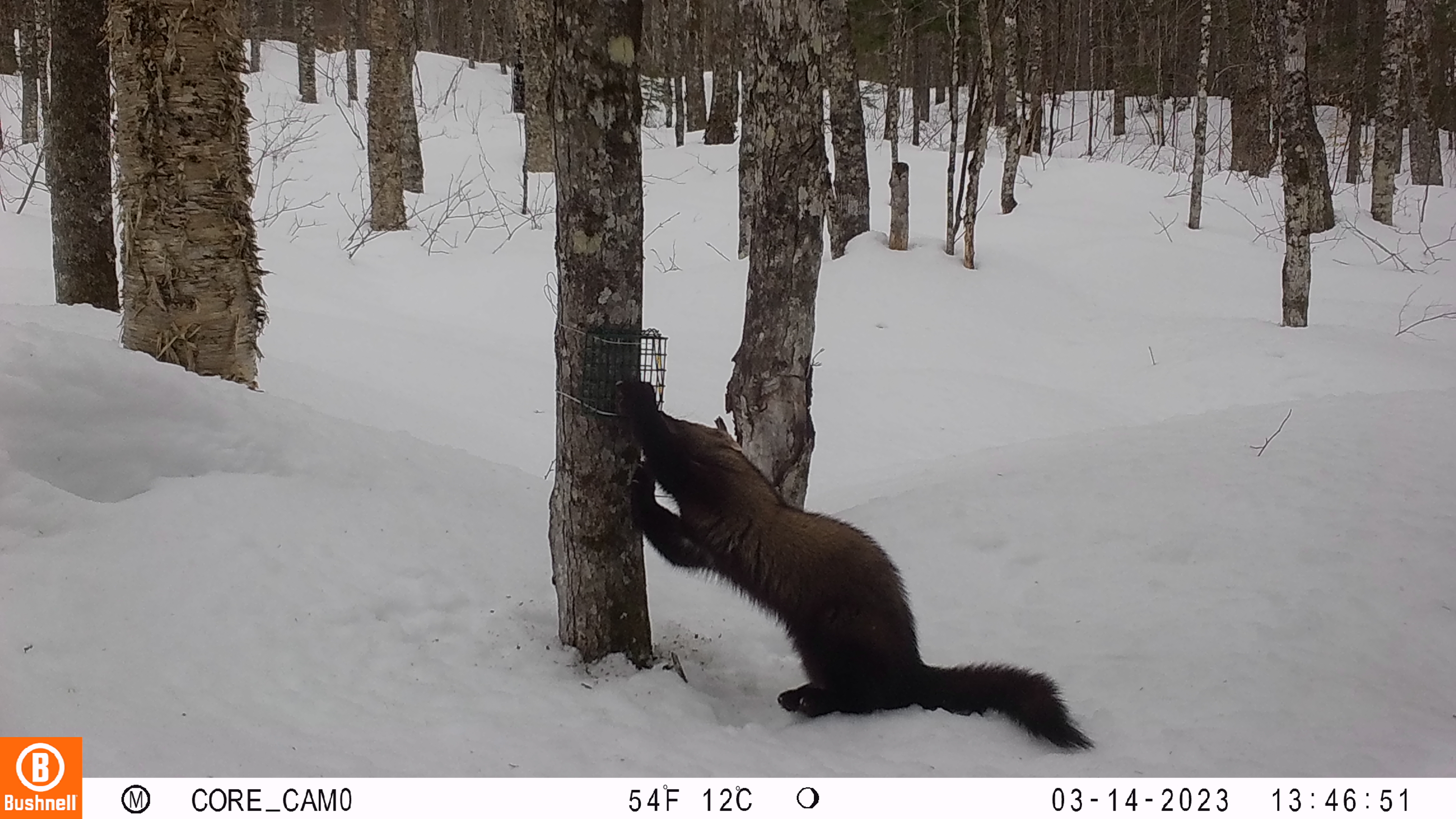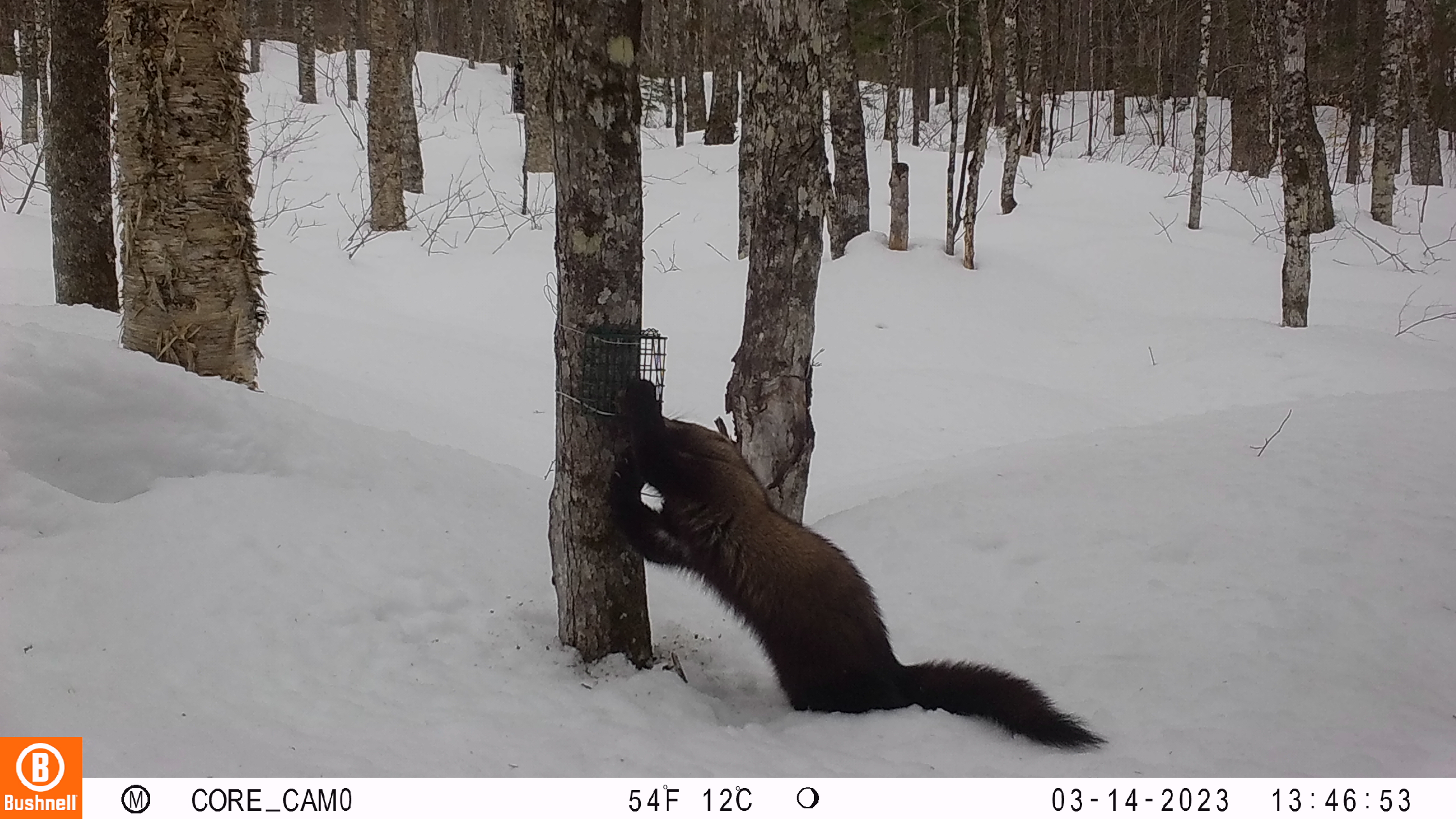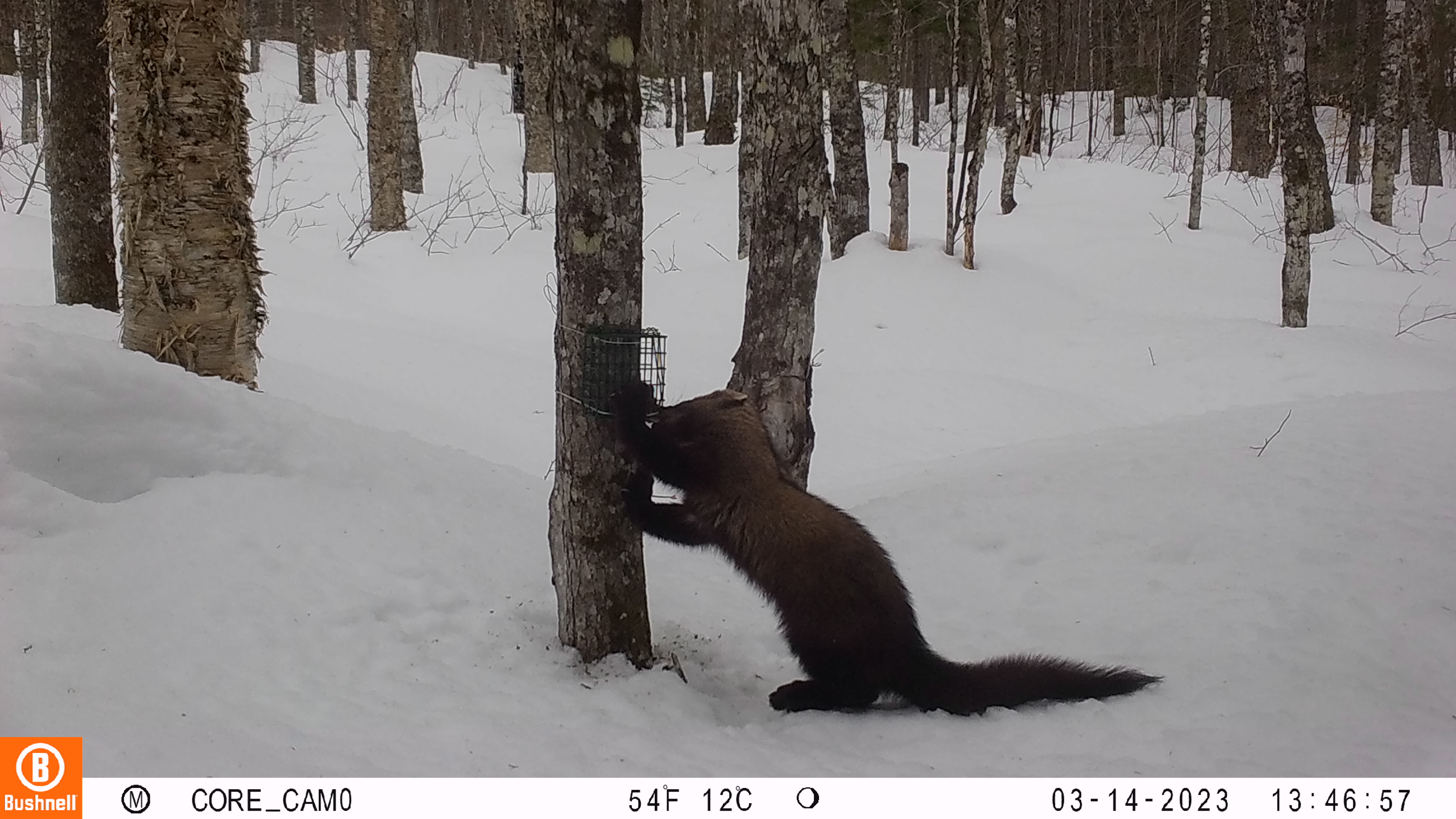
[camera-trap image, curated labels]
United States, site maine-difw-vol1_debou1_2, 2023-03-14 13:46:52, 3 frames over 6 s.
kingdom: Animalia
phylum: Chordata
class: Mammalia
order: Carnivora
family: Mustelidae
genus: Pekania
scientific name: Pekania pennanti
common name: fisher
Fisher (Pekania pennanti).